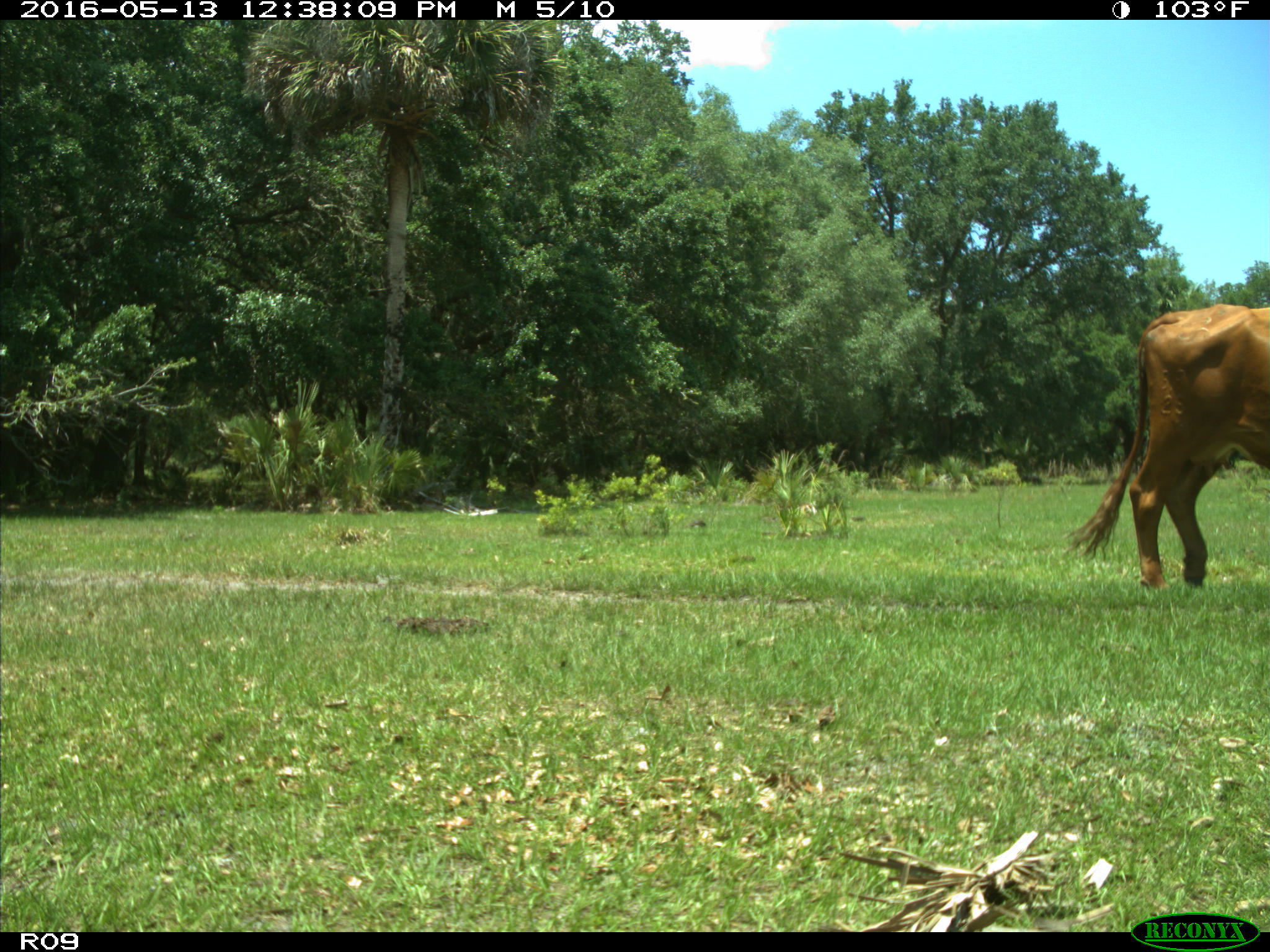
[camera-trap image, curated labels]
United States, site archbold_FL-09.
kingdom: Animalia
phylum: Chordata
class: Mammalia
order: Artiodactyla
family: Bovidae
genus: Bos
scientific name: Bos taurus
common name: domestic cow